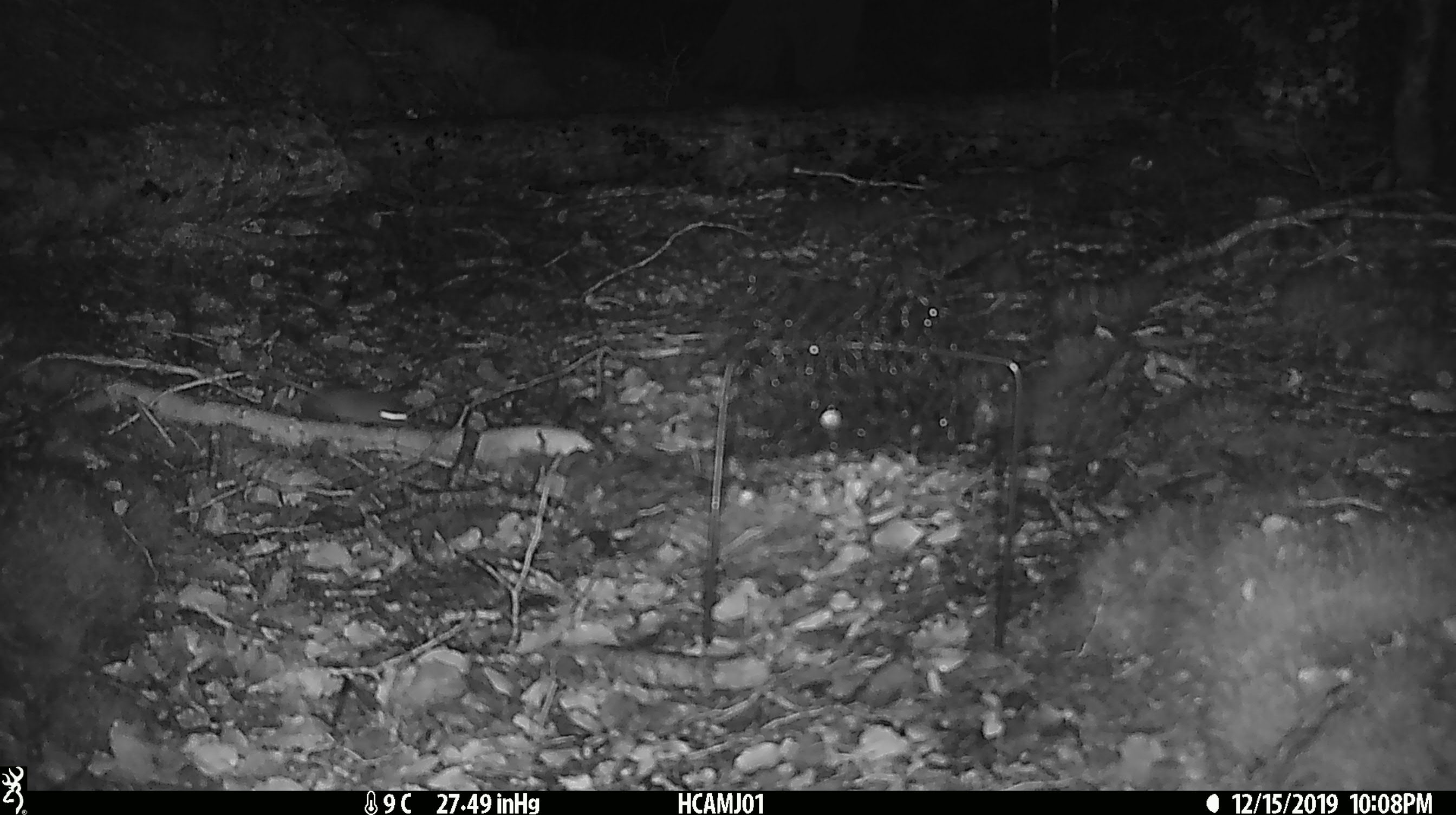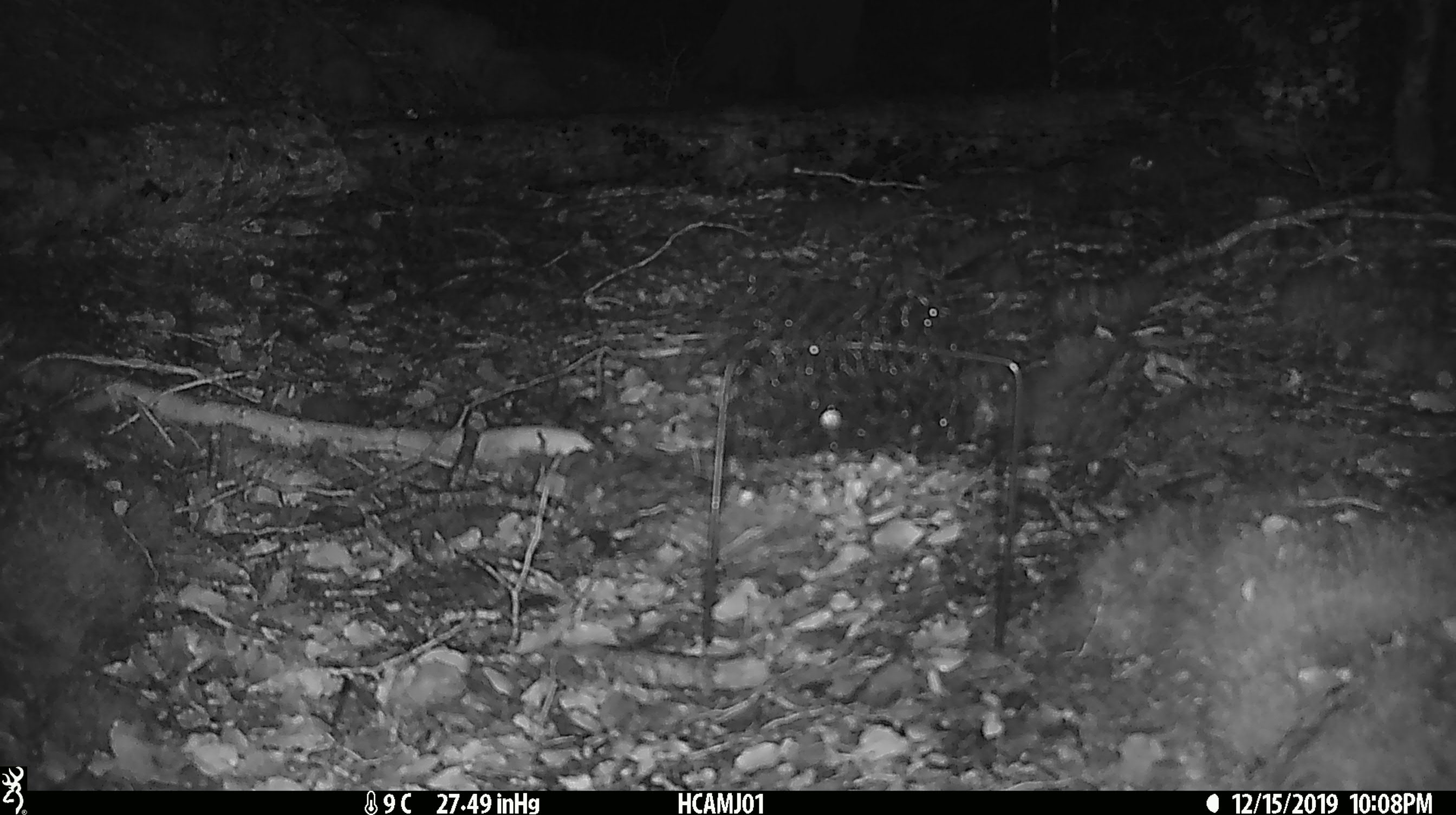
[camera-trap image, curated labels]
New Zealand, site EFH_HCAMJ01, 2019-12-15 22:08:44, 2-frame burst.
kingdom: Animalia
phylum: Chordata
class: Mammalia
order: Rodentia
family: Muridae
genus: Mus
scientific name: Mus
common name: mouse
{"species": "mouse (Mus)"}